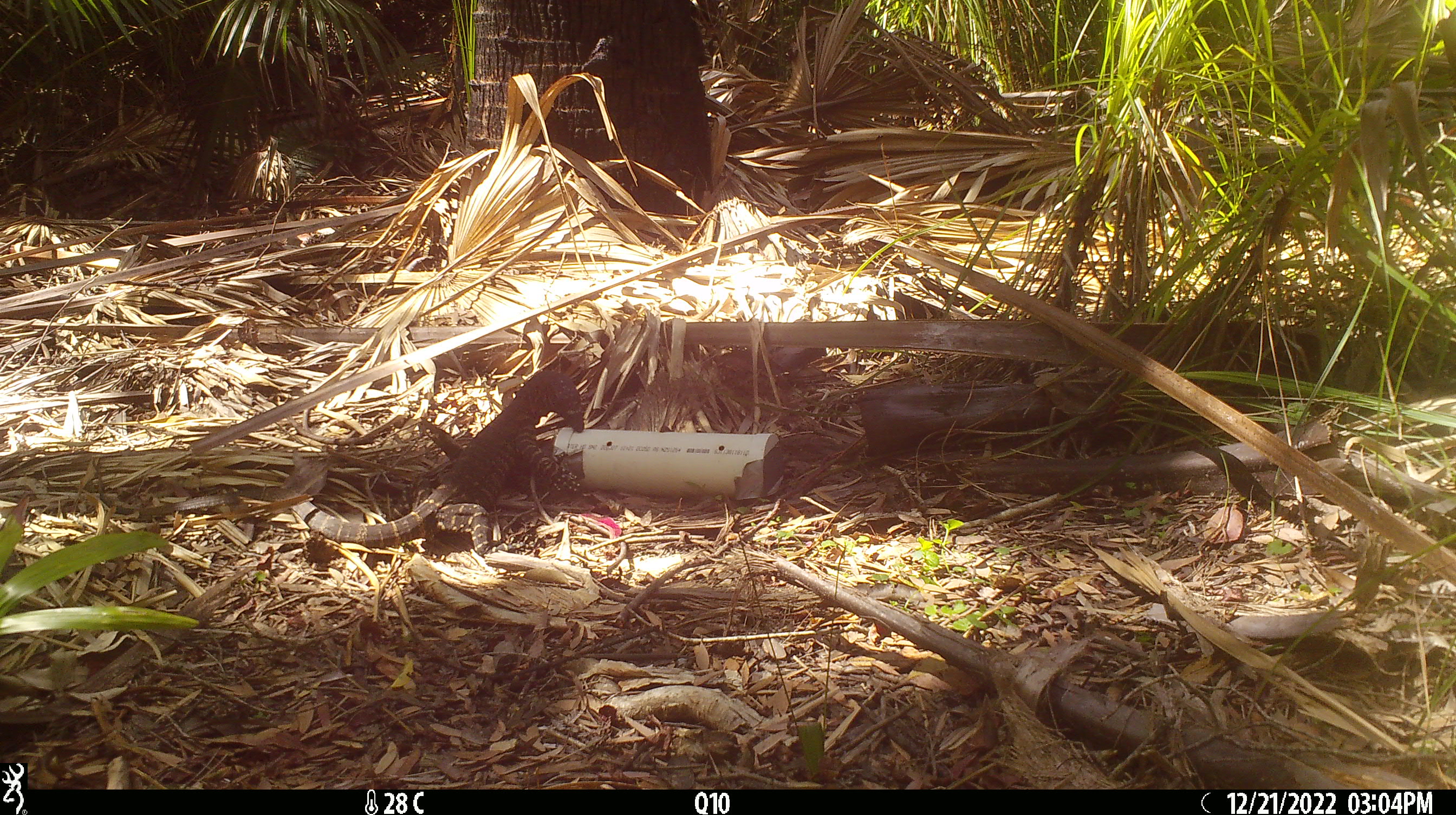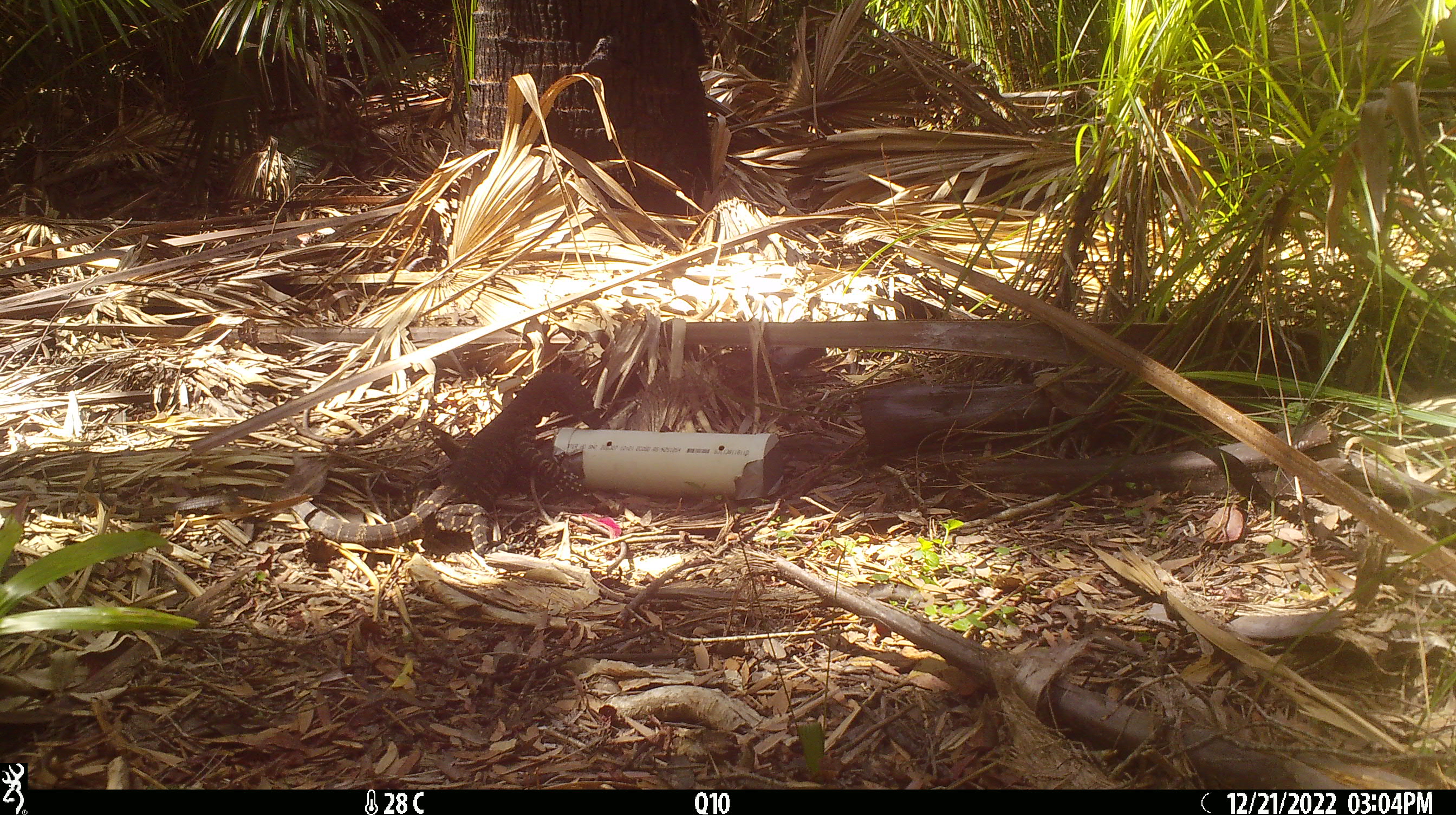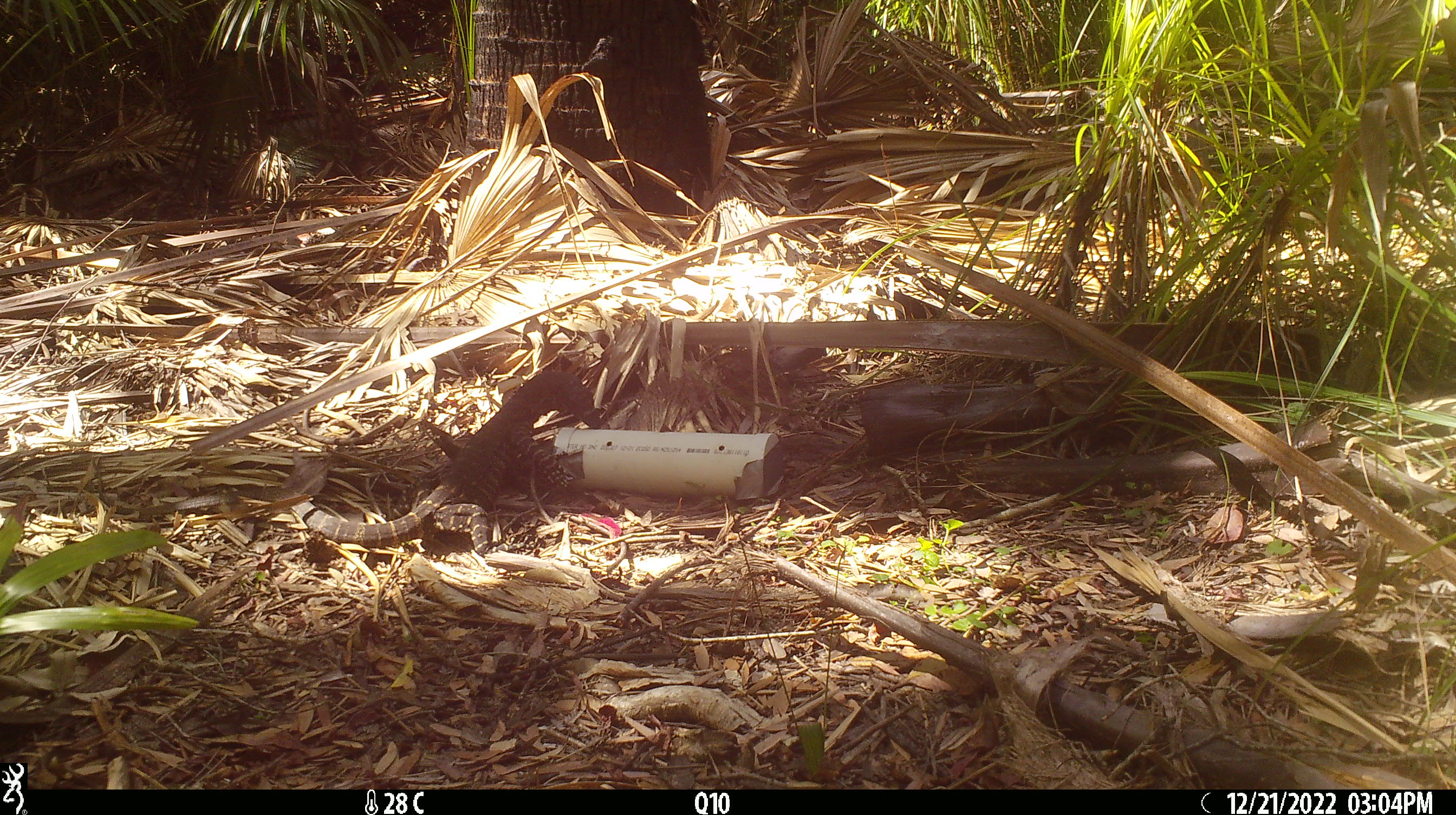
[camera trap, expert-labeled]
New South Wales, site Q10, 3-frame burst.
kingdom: Animalia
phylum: Chordata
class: Reptilia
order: Squamata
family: Varanidae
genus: Varanus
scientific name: Varanus varius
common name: lace monitor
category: goanna